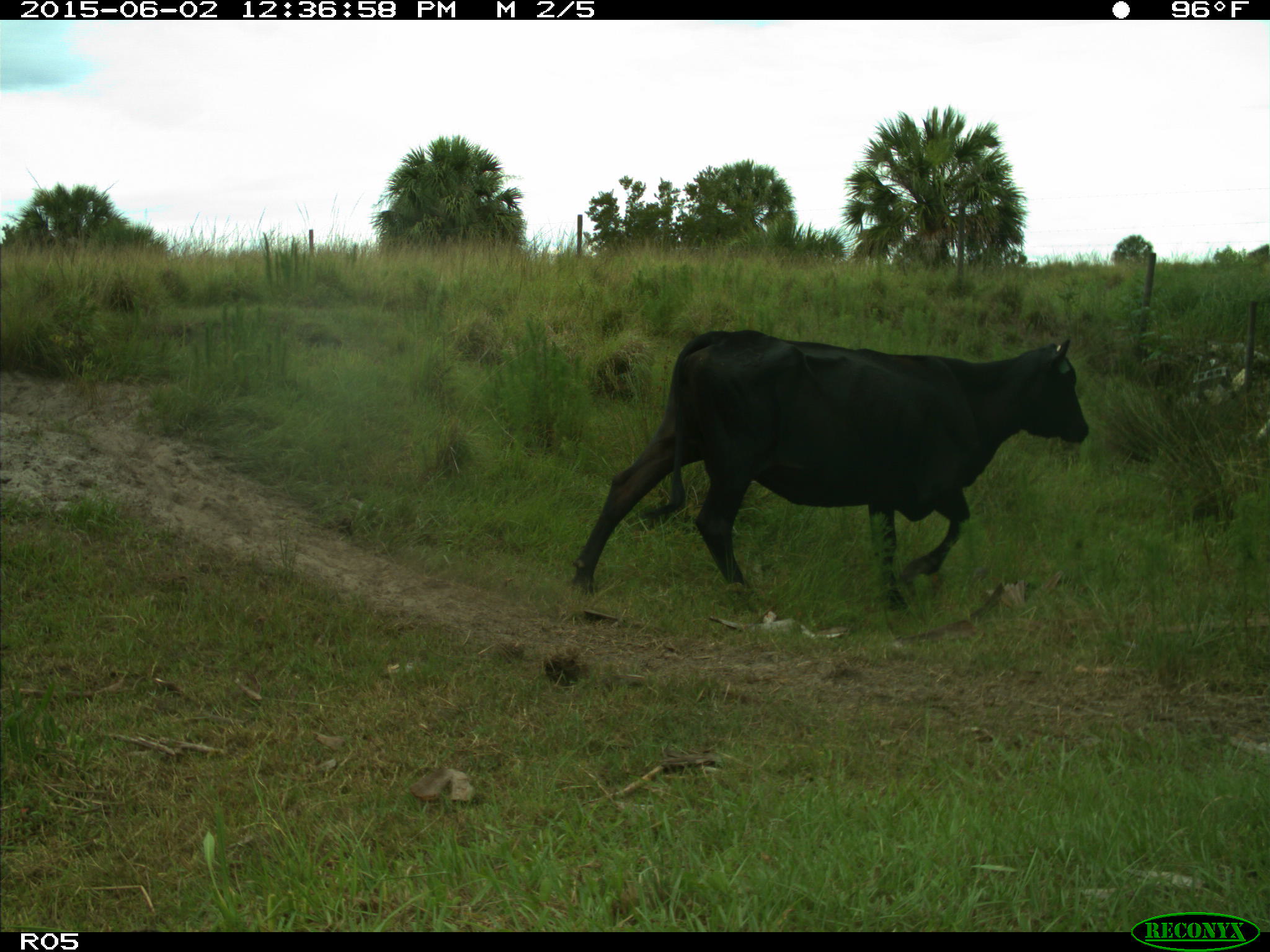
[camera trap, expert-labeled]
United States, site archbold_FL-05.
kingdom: Animalia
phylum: Chordata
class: Mammalia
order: Artiodactyla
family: Bovidae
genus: Bos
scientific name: Bos taurus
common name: domestic cow